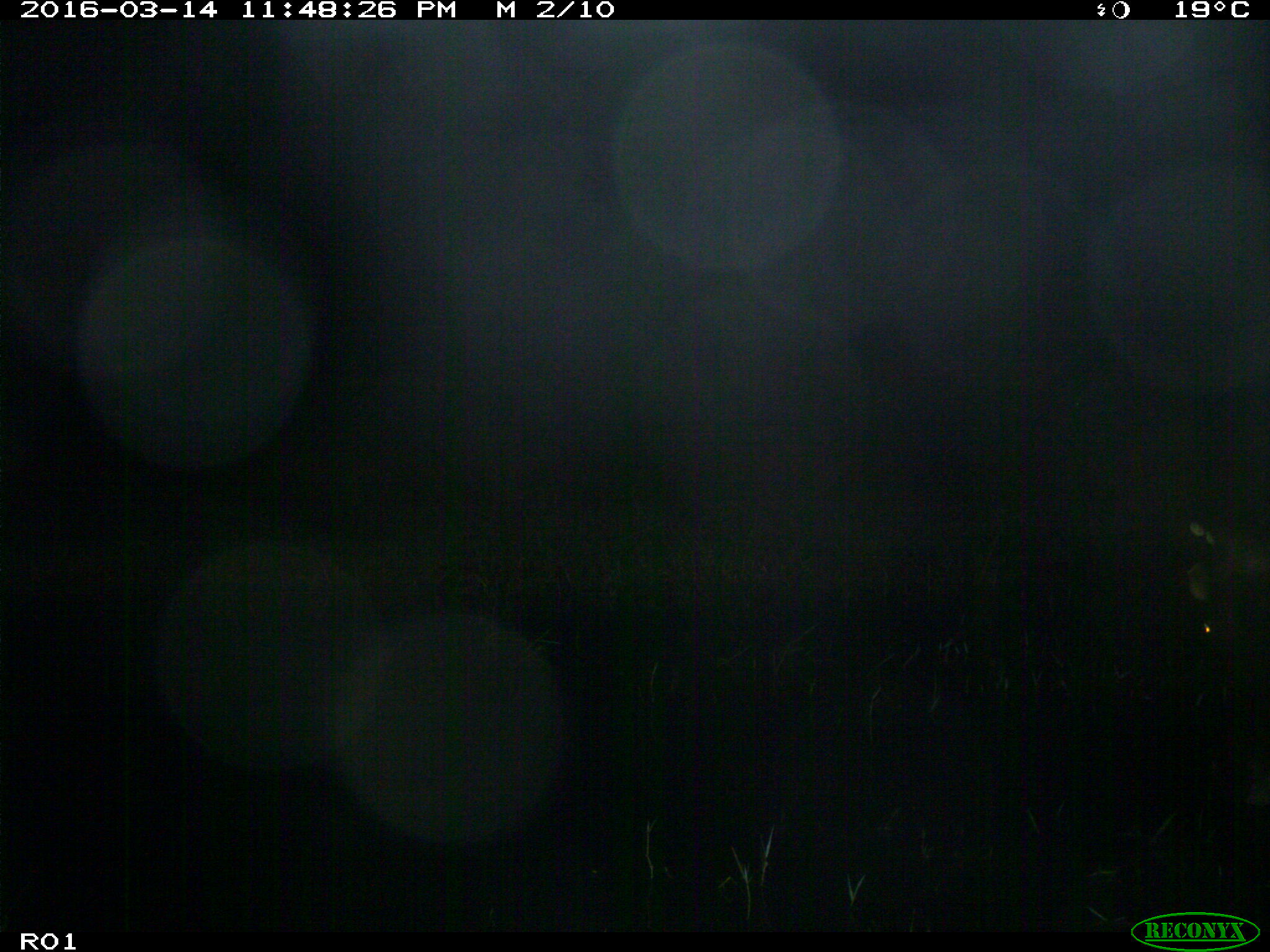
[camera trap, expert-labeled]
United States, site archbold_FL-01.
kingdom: Animalia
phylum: Chordata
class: Mammalia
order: Artiodactyla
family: Bovidae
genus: Bos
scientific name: Bos taurus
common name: domestic cow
Bos taurus (domestic cow).